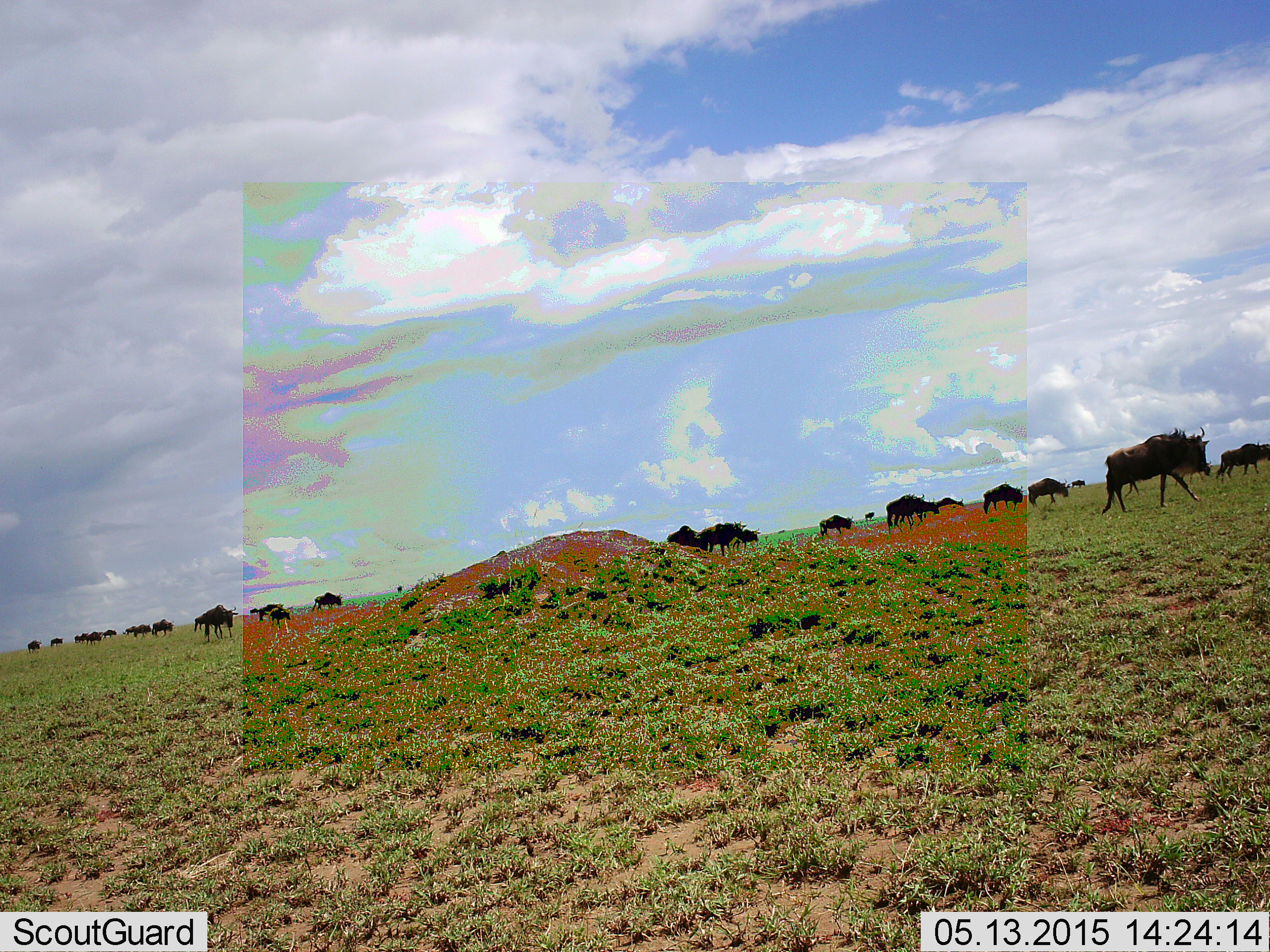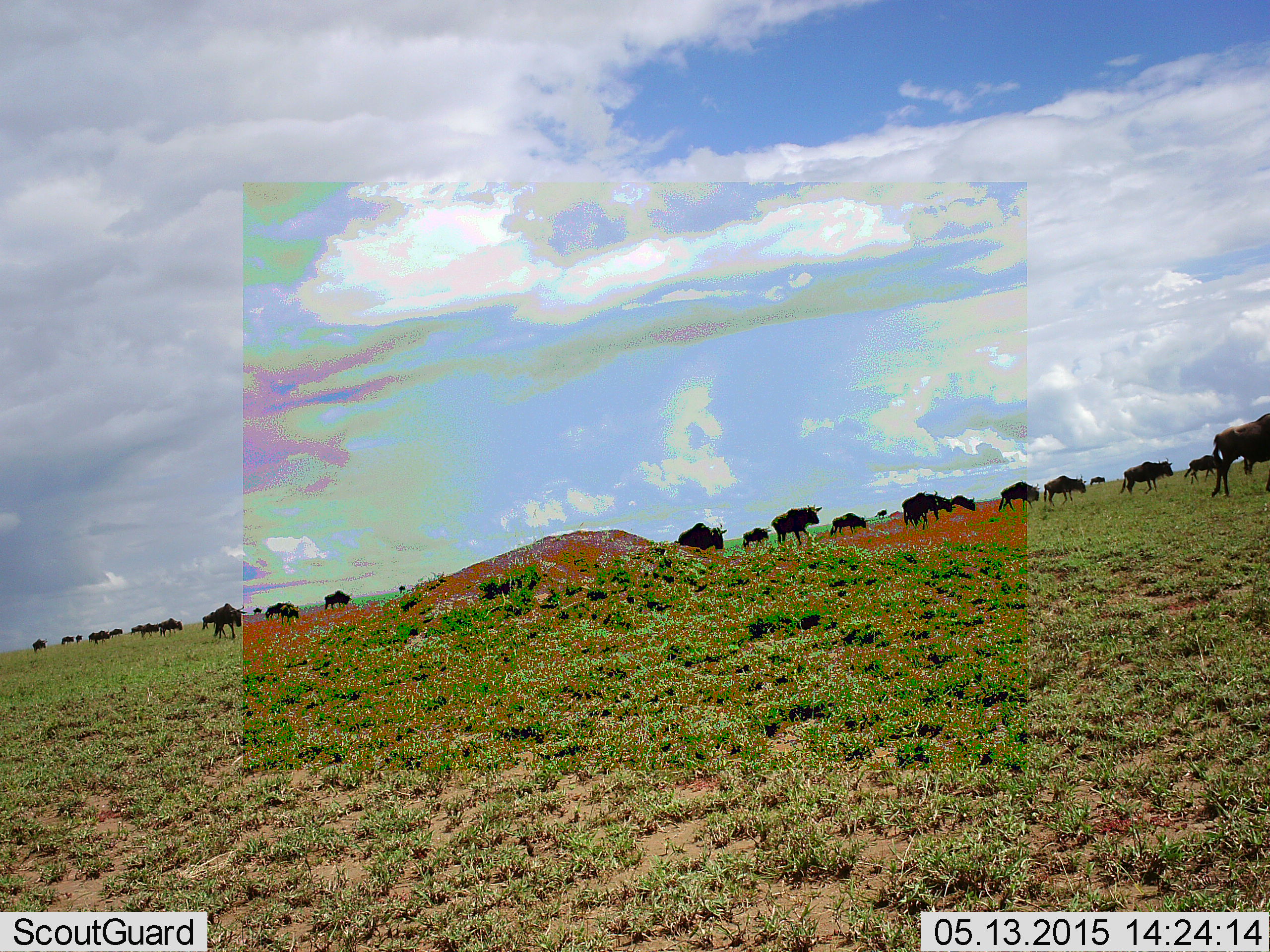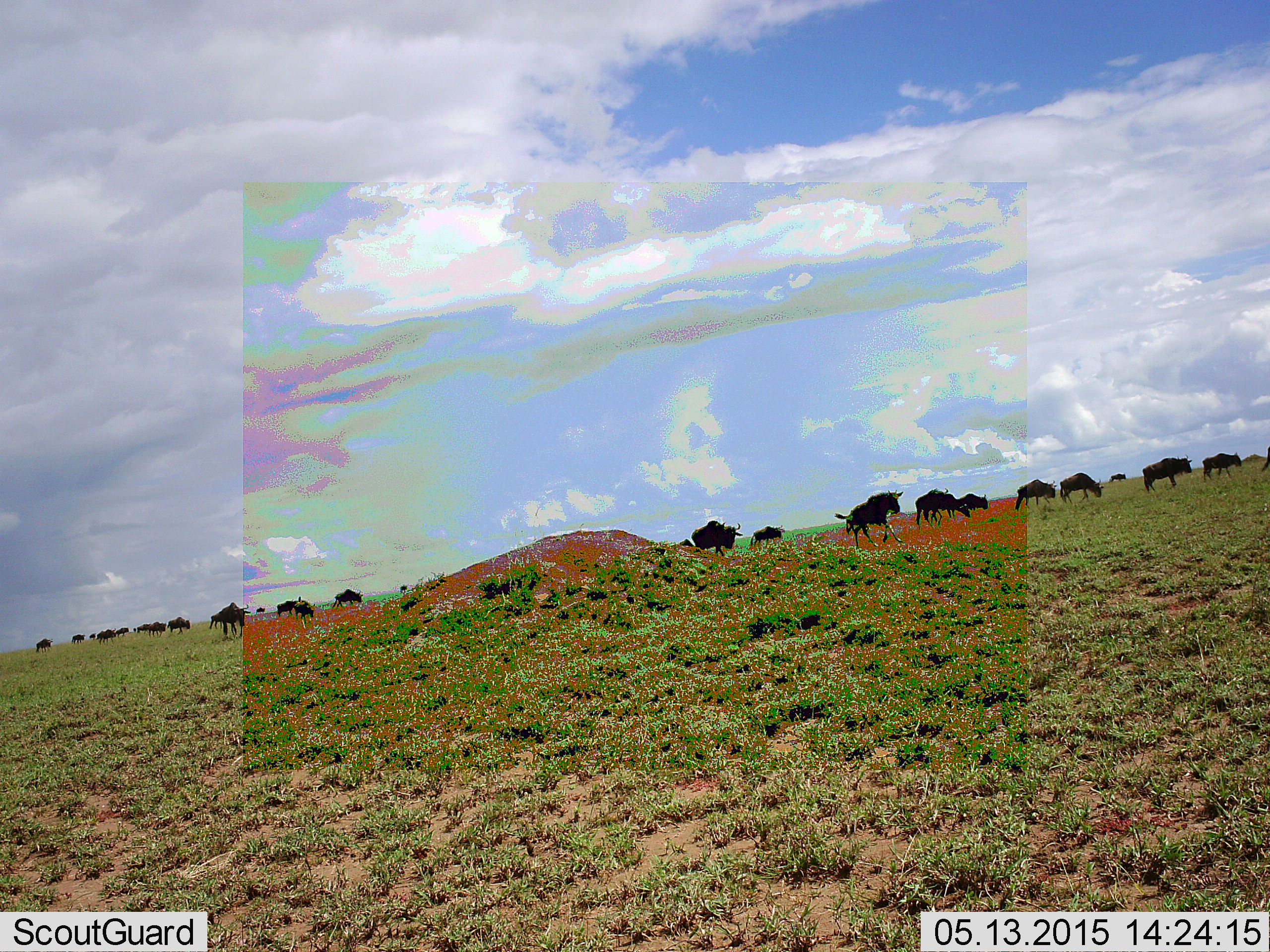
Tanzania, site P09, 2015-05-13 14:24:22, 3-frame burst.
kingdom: Animalia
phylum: Chordata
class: Mammalia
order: Artiodactyla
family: Bovidae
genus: Connochaetes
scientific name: Connochaetes taurinus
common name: blue wildebeest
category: wildebeest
Wildebeest (blue wildebeest) (Connochaetes taurinus), count 11-50. Behavior (volunteer vote fractions): standing 10%, resting 0%, moving 100%, interacting 0%. Young present (vote fraction): 10%. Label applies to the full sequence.